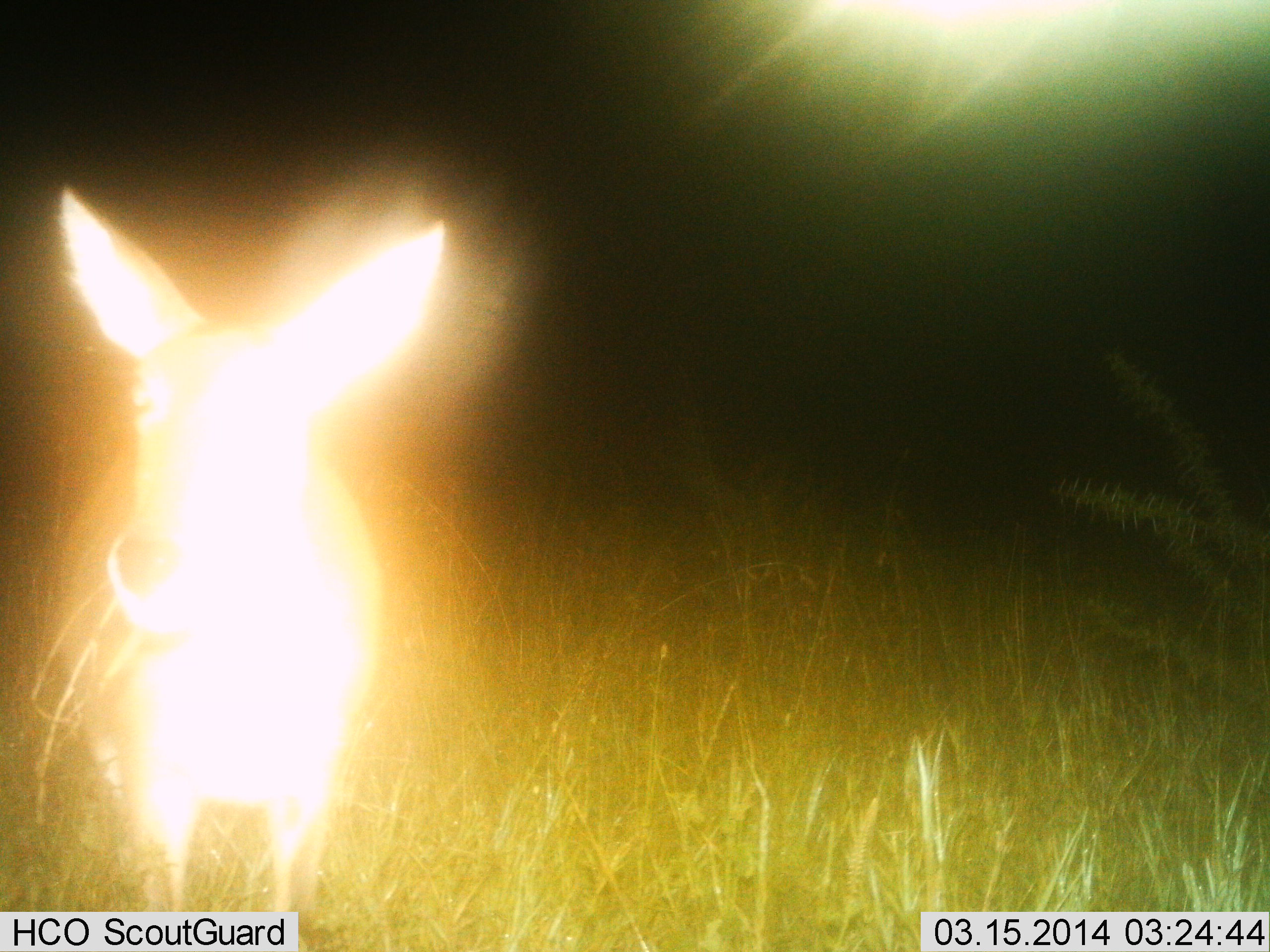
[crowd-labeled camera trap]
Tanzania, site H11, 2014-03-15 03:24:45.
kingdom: Animalia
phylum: Chordata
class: Mammalia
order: Artiodactyla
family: Bovidae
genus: Redunca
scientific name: Redunca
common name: reedbuck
Reedbuck (Redunca), count 1. Behavior (volunteer vote fractions): standing 94%, resting 0%, moving 0%, interacting 12%. Young present (vote fraction): 0%. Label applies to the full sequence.